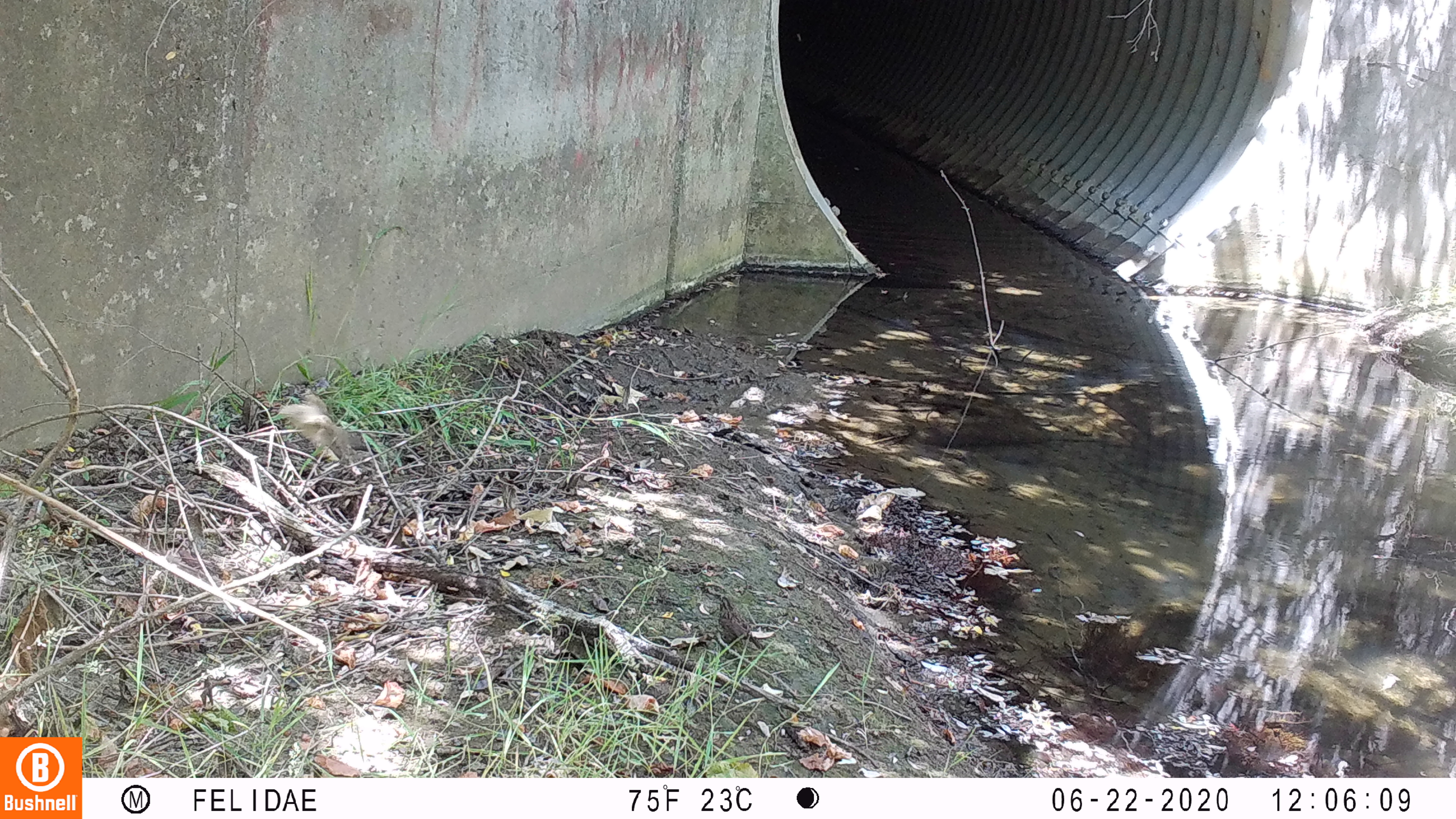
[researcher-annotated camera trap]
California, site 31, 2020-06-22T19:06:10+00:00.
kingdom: Animalia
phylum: Chordata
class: Aves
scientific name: Aves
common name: bird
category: unknown bird